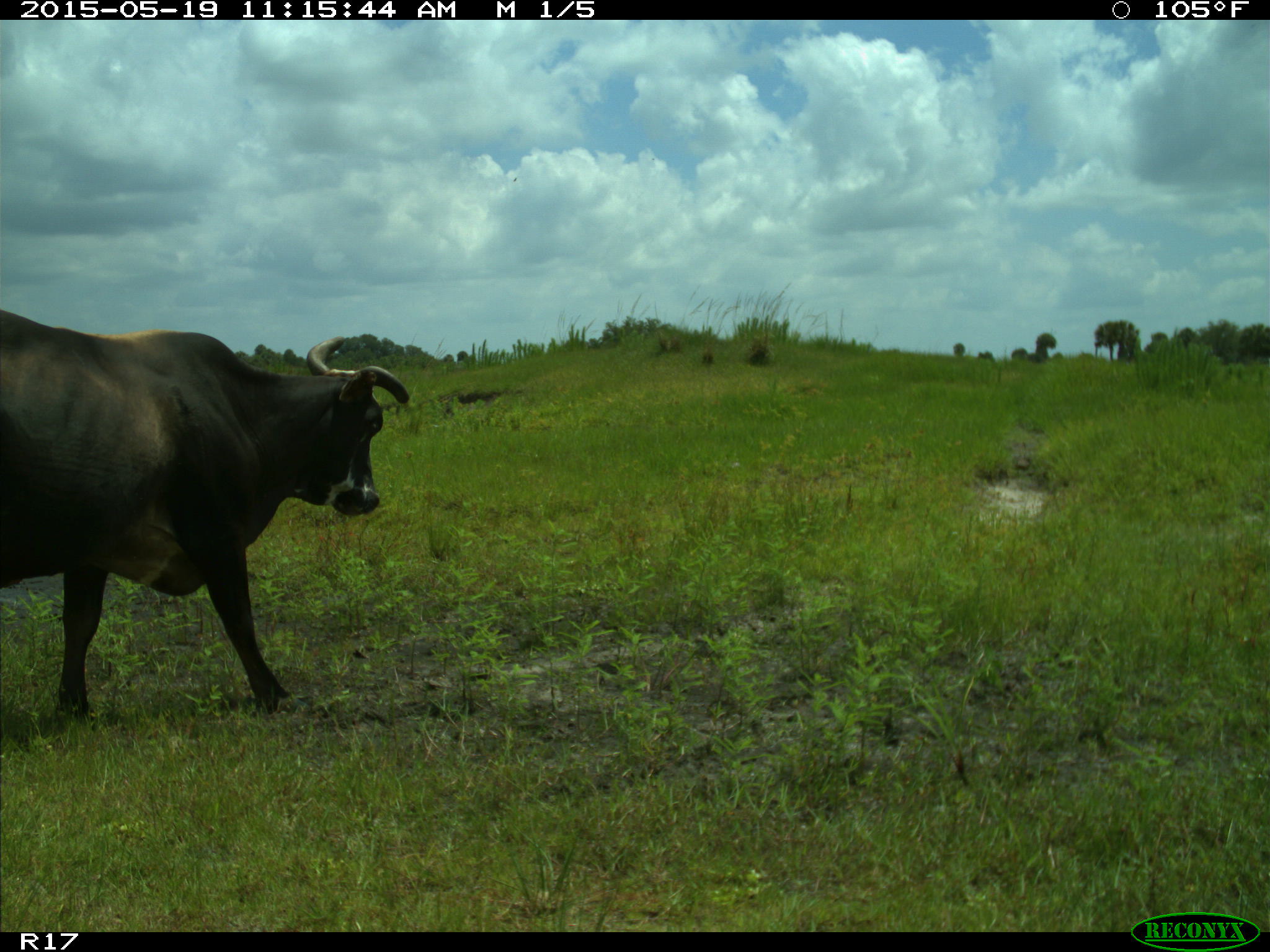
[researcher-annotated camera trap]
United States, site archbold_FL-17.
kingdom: Animalia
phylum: Chordata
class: Mammalia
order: Artiodactyla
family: Bovidae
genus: Bos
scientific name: Bos taurus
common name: domestic cow